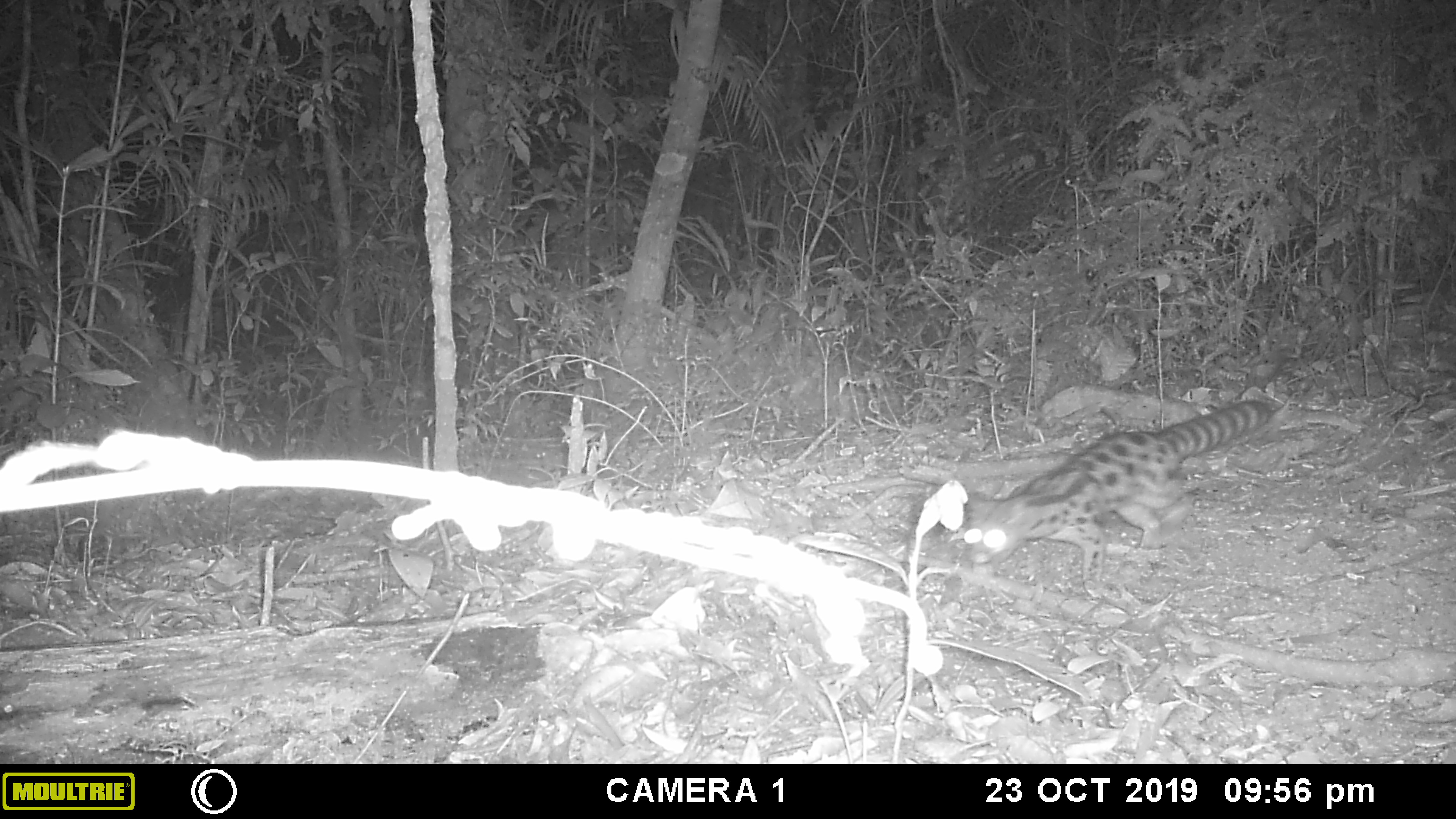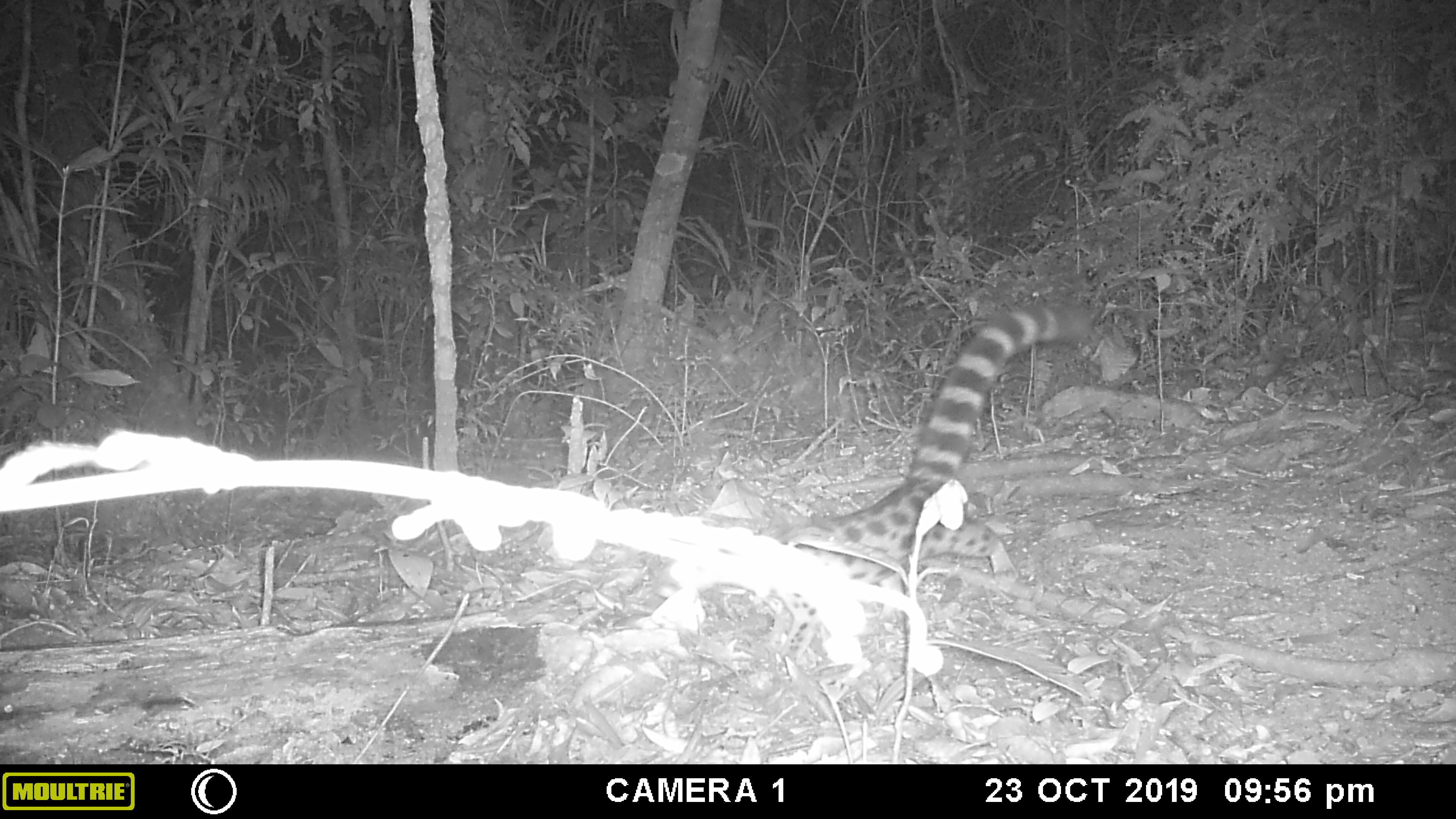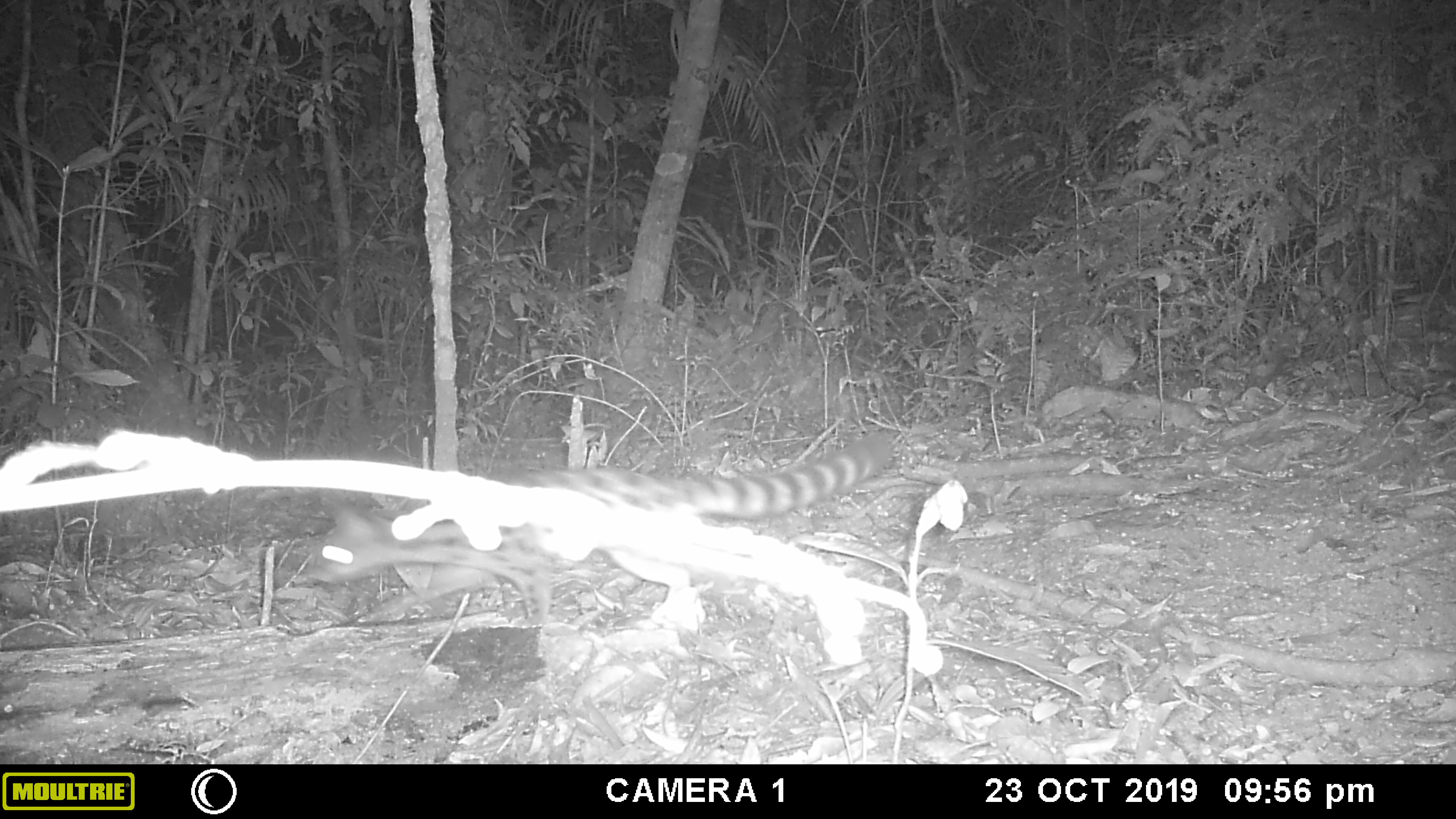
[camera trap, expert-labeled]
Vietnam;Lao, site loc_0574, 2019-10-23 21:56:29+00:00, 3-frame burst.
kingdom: Animalia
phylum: Chordata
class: Mammalia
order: Carnivora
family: Prionodontidae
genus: Prionodon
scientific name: Prionodon pardicolor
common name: spotted linsang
Spotted linsang (Prionodon pardicolor). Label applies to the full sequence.